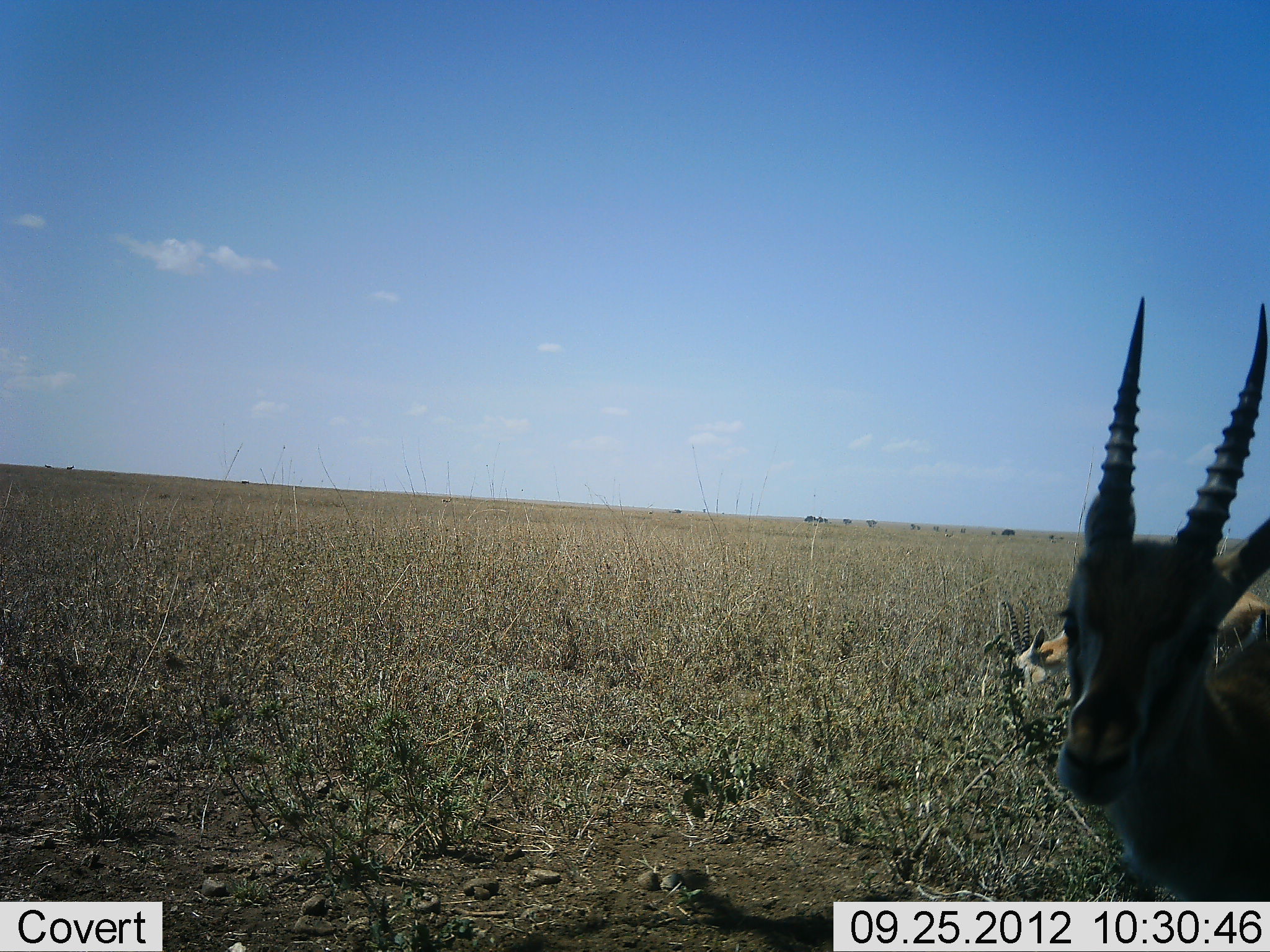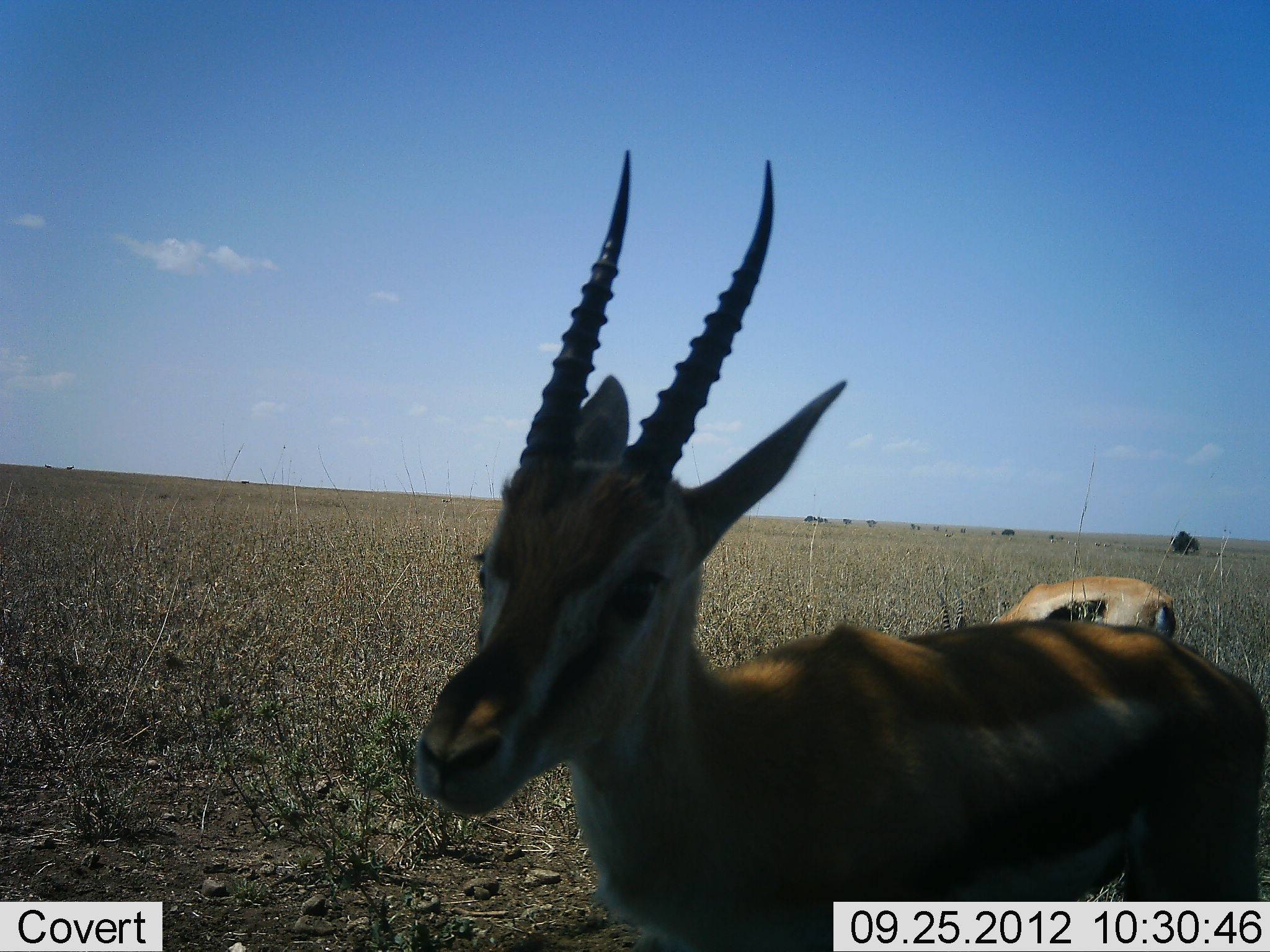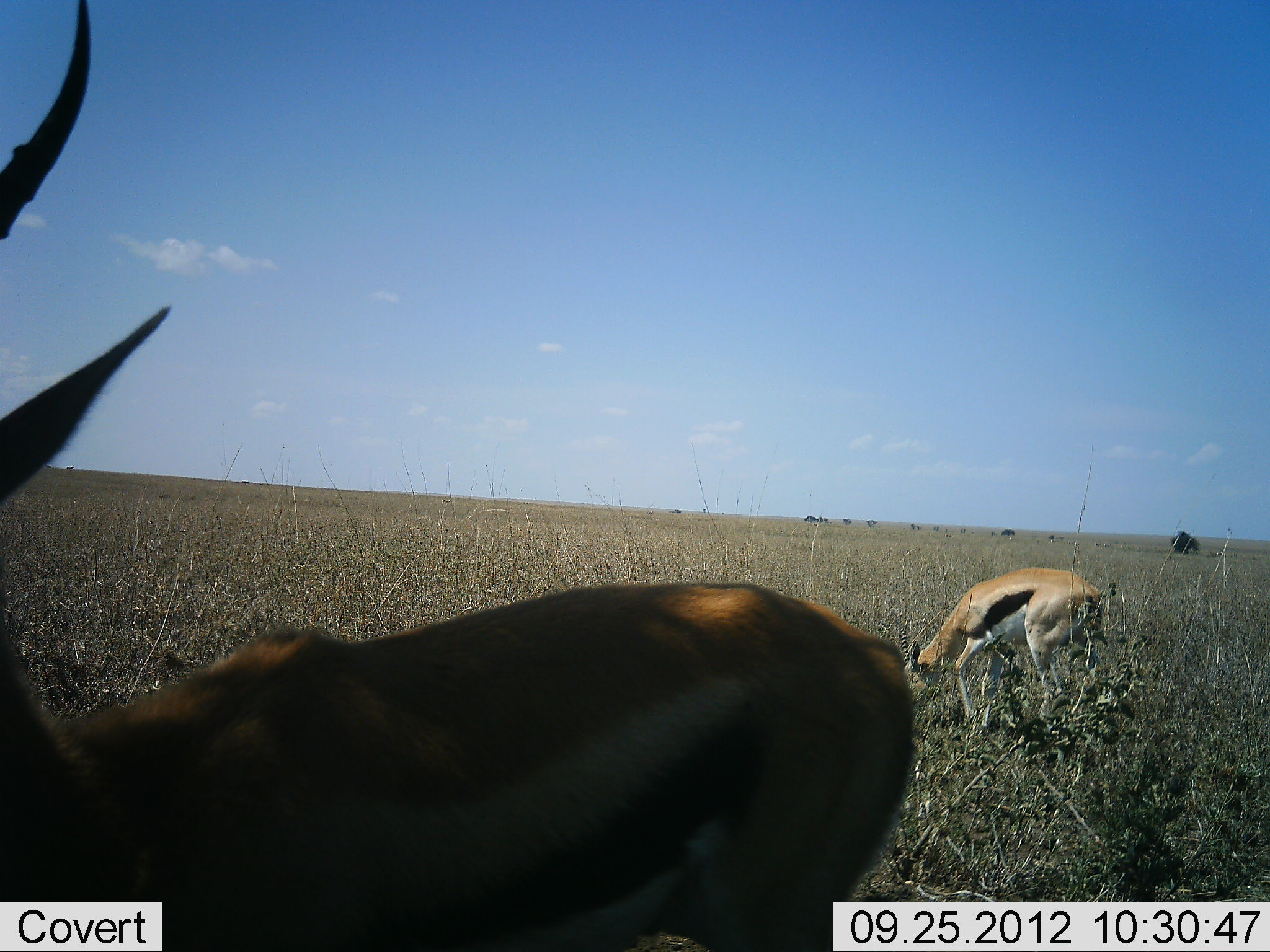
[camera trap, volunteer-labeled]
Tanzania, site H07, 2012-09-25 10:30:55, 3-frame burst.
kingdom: Animalia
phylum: Chordata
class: Mammalia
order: Artiodactyla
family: Bovidae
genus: Eudorcas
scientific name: Eudorcas thomsonii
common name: thomson's gazelle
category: gazellethomsons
Gazellethomsons (thomson's gazelle) (Eudorcas thomsonii), count 2. Behavior (volunteer vote fractions): standing 50%, resting 0%, moving 60%, interacting 0%. Young present (vote fraction): 0%. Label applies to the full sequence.